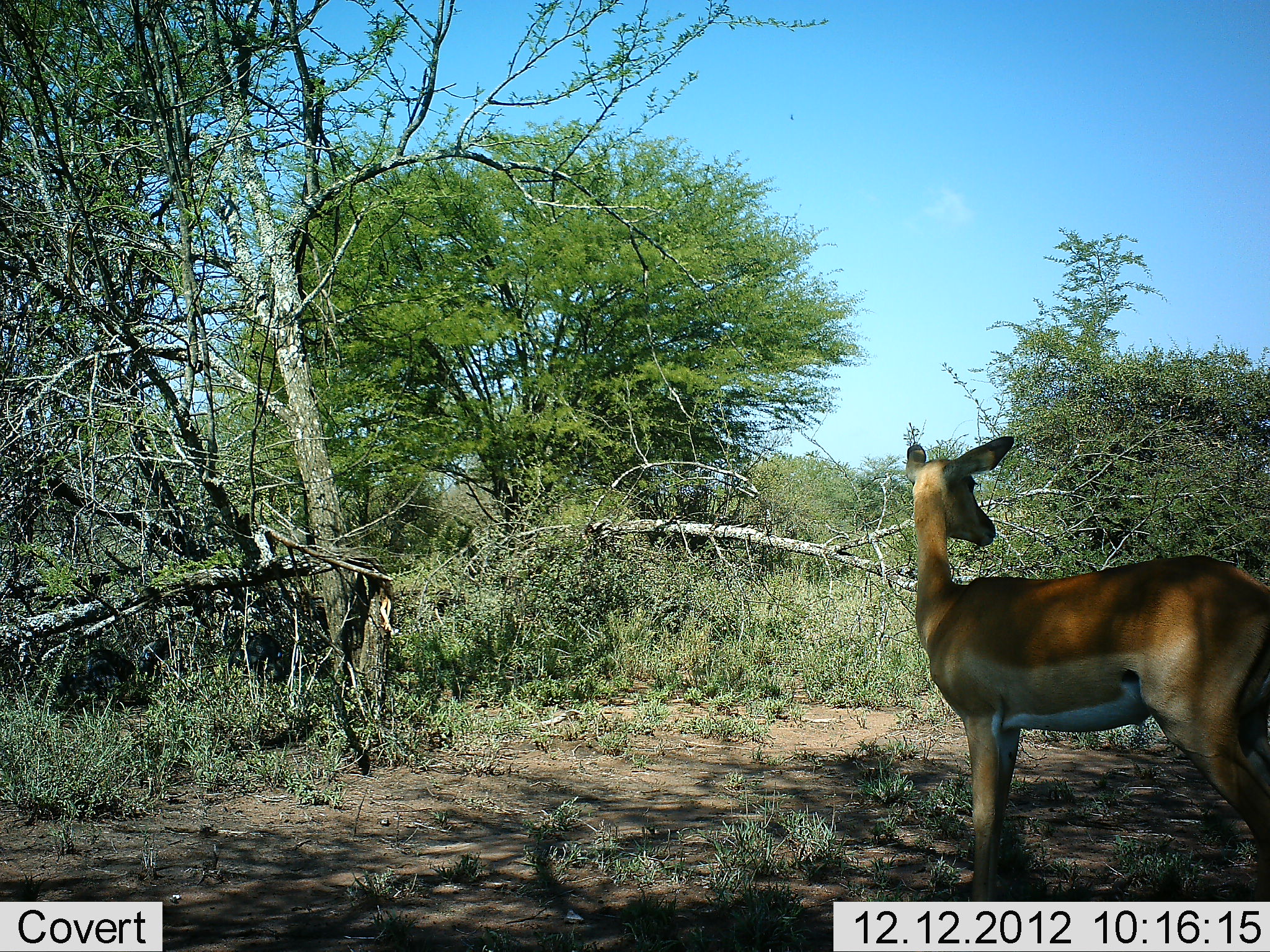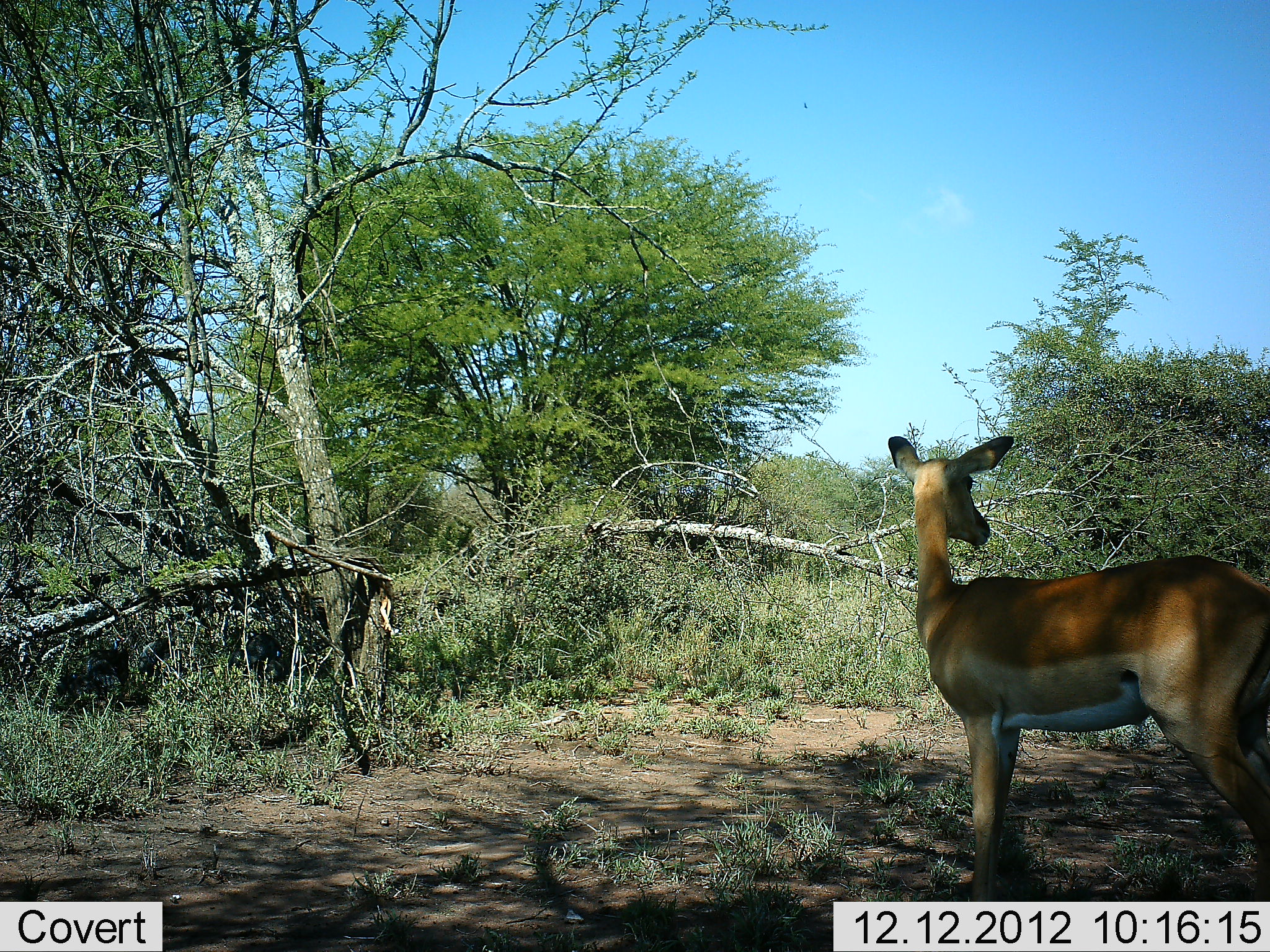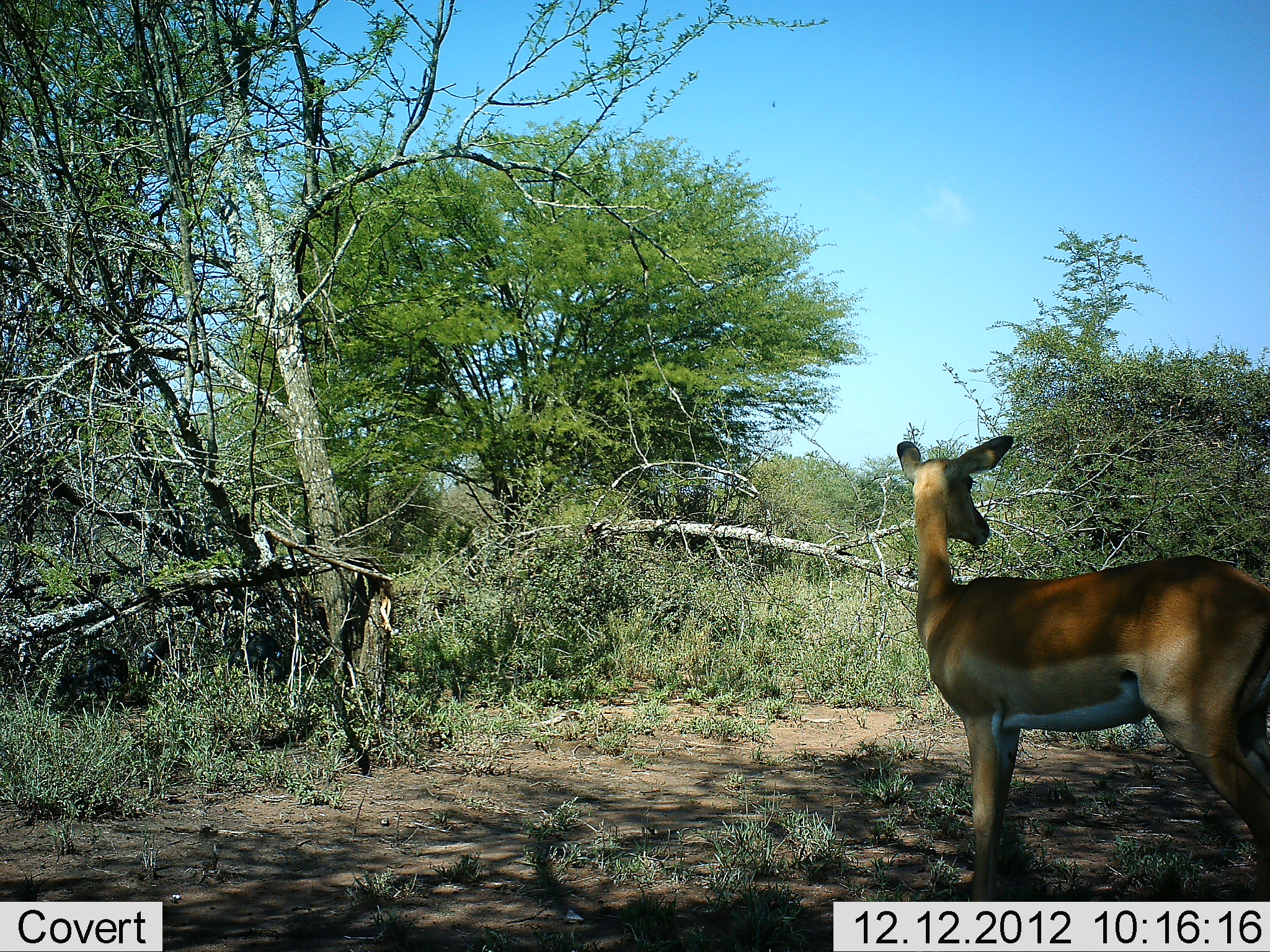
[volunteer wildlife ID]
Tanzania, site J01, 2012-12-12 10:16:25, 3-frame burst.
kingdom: Animalia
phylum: Chordata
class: Mammalia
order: Artiodactyla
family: Bovidae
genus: Aepyceros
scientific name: Aepyceros melampus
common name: impala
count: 1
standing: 100%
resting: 0%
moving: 0%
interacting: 0%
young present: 0%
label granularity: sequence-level